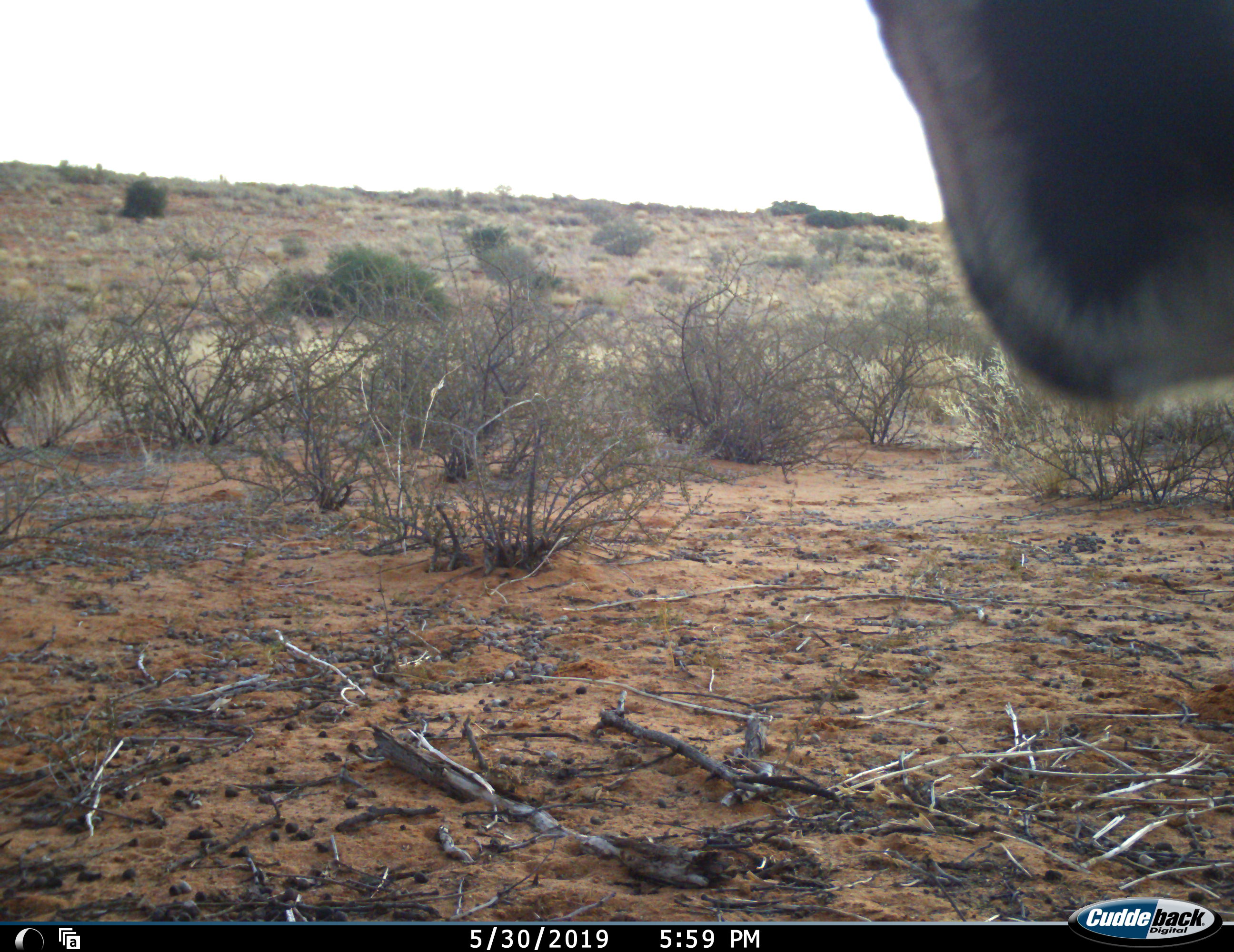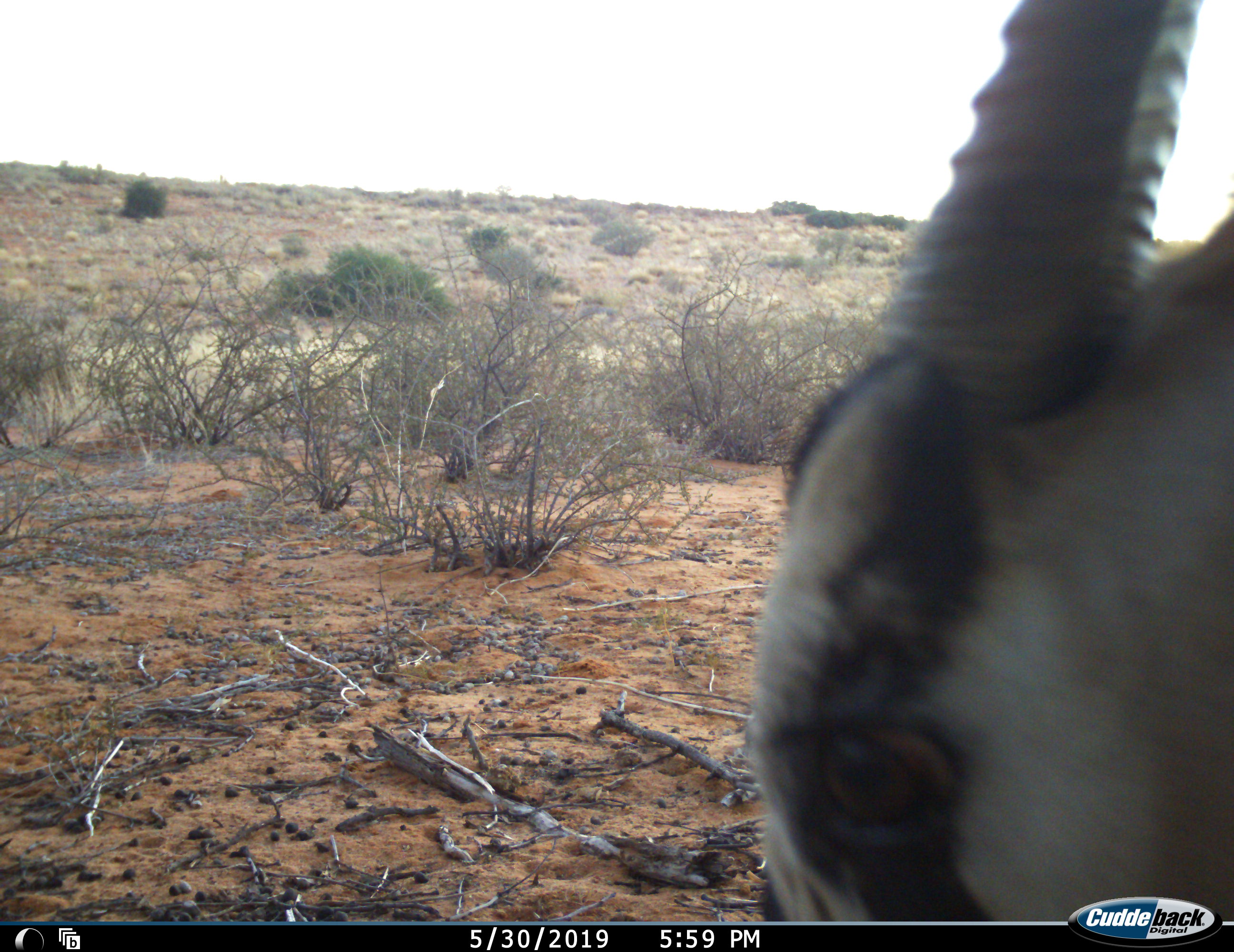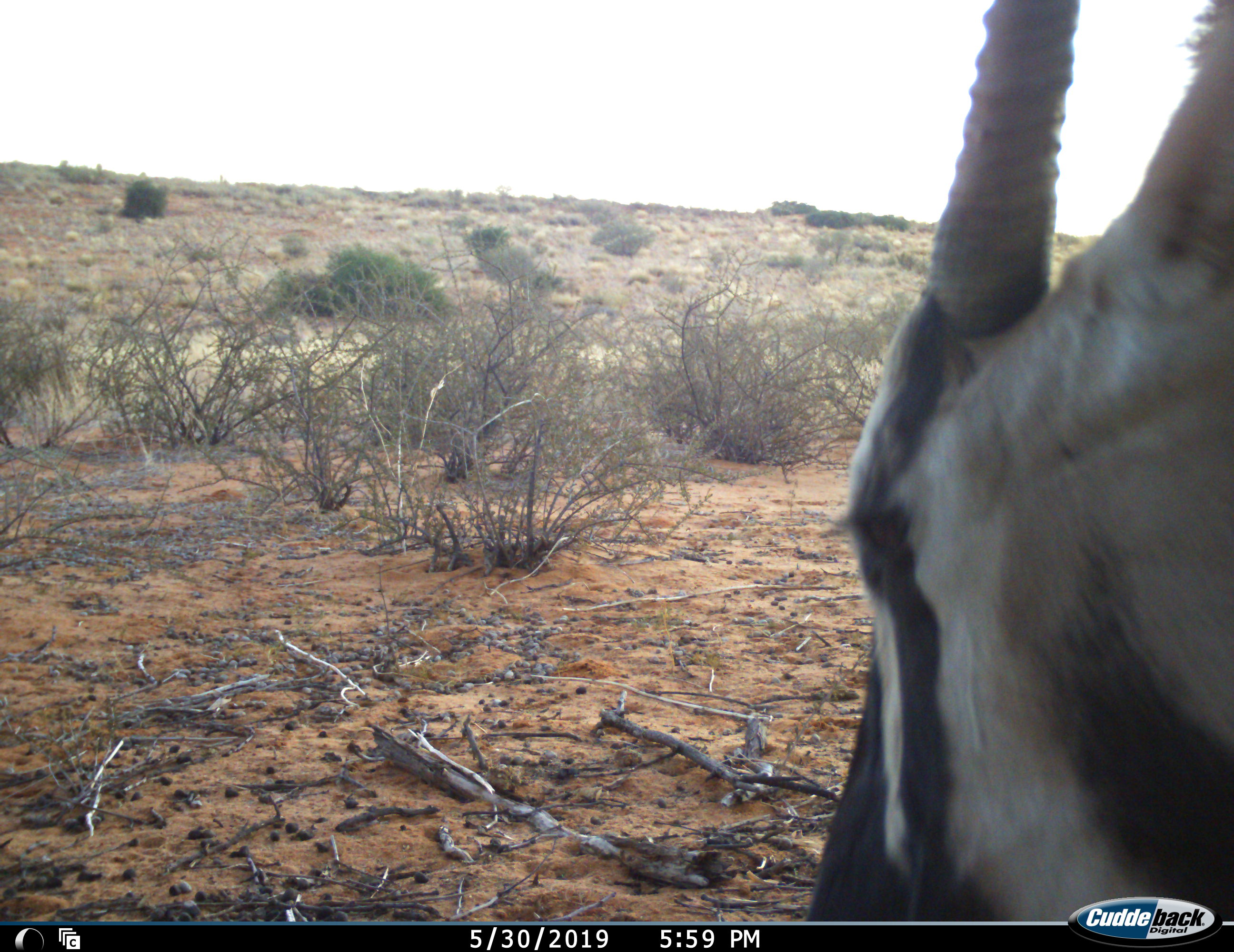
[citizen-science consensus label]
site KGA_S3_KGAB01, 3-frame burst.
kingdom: Animalia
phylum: Chordata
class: Mammalia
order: Artiodactyla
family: Bovidae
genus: Oryx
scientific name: Oryx gazella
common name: gemsbok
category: oryx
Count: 1.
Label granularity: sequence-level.